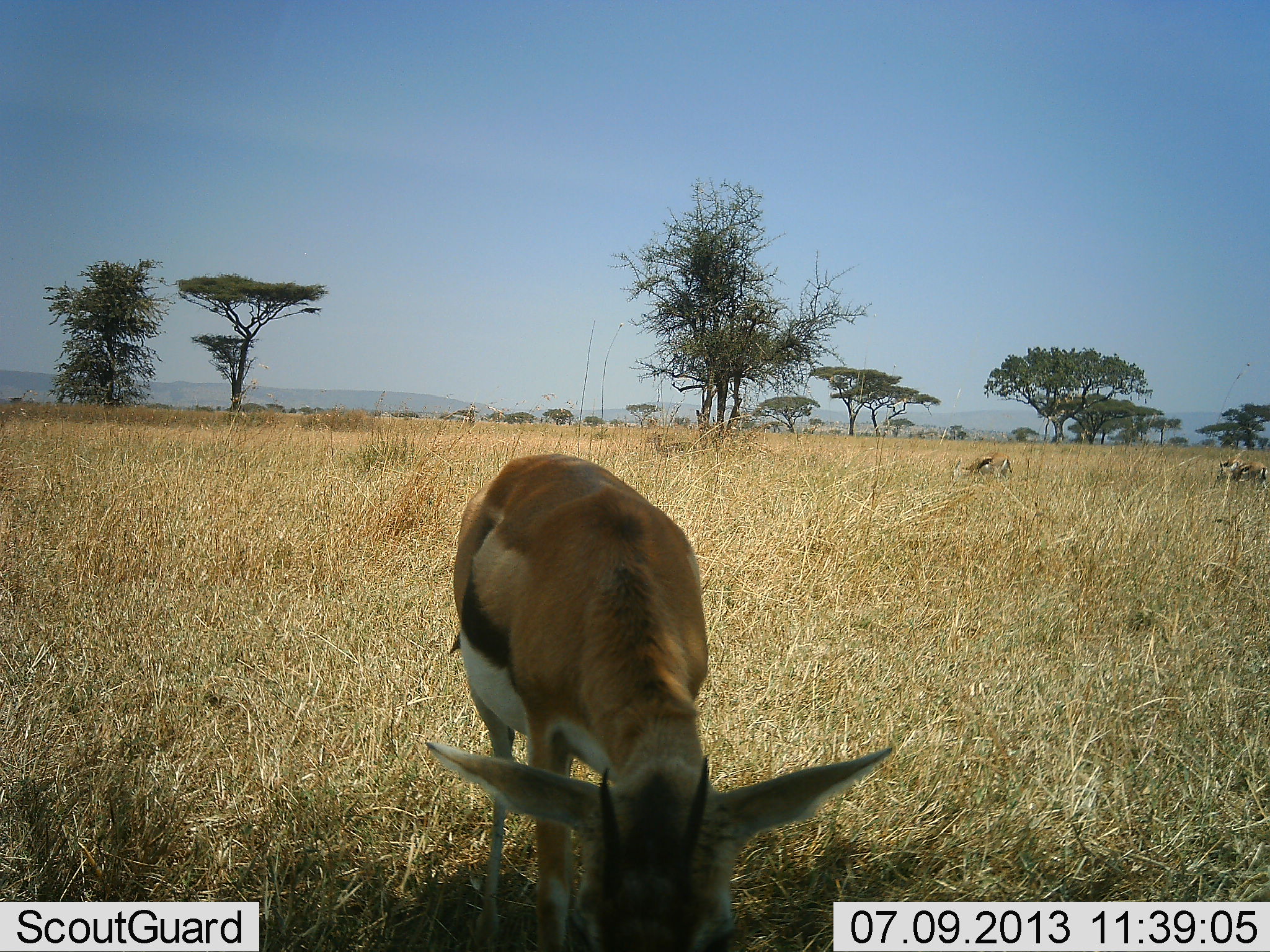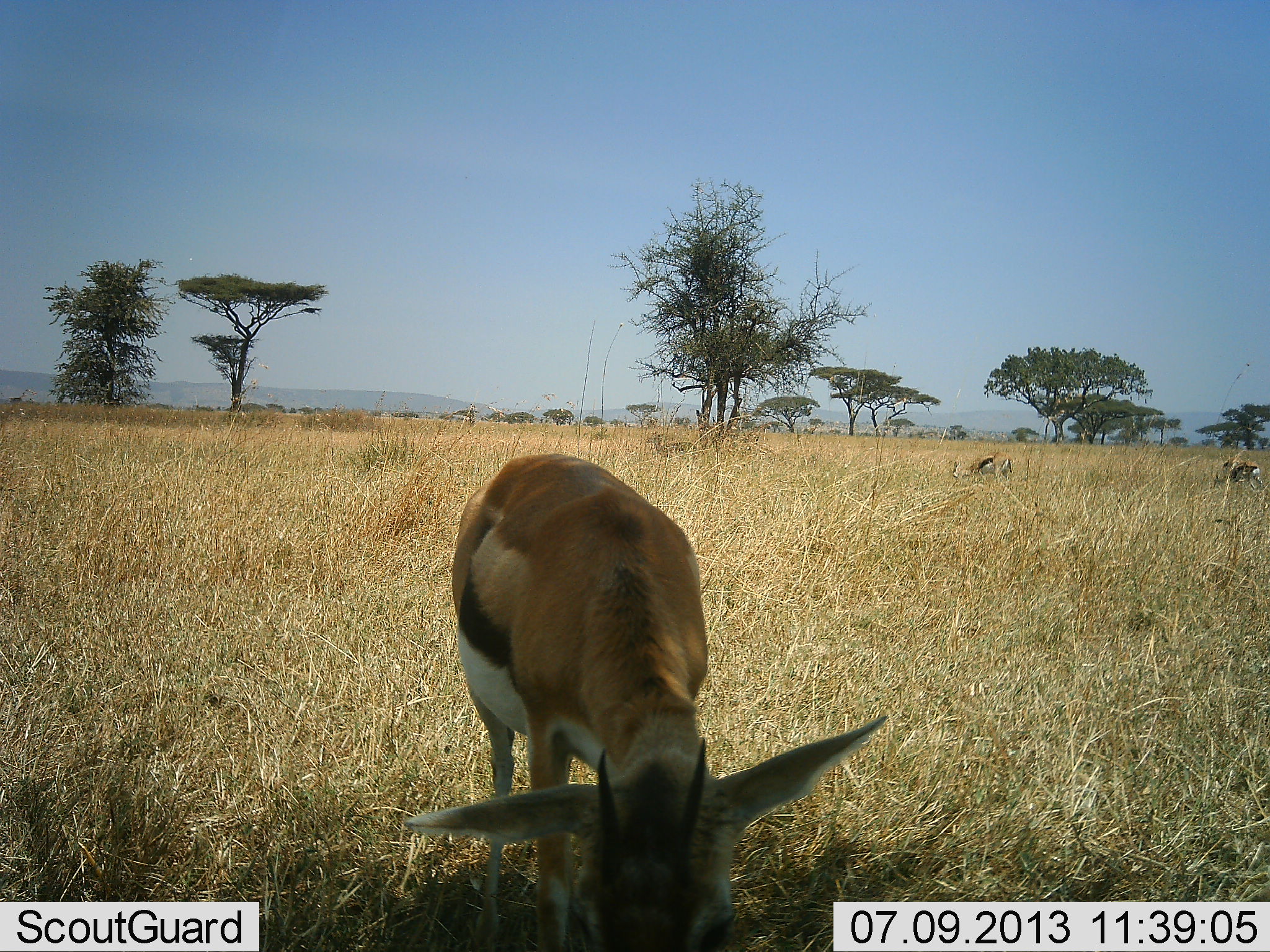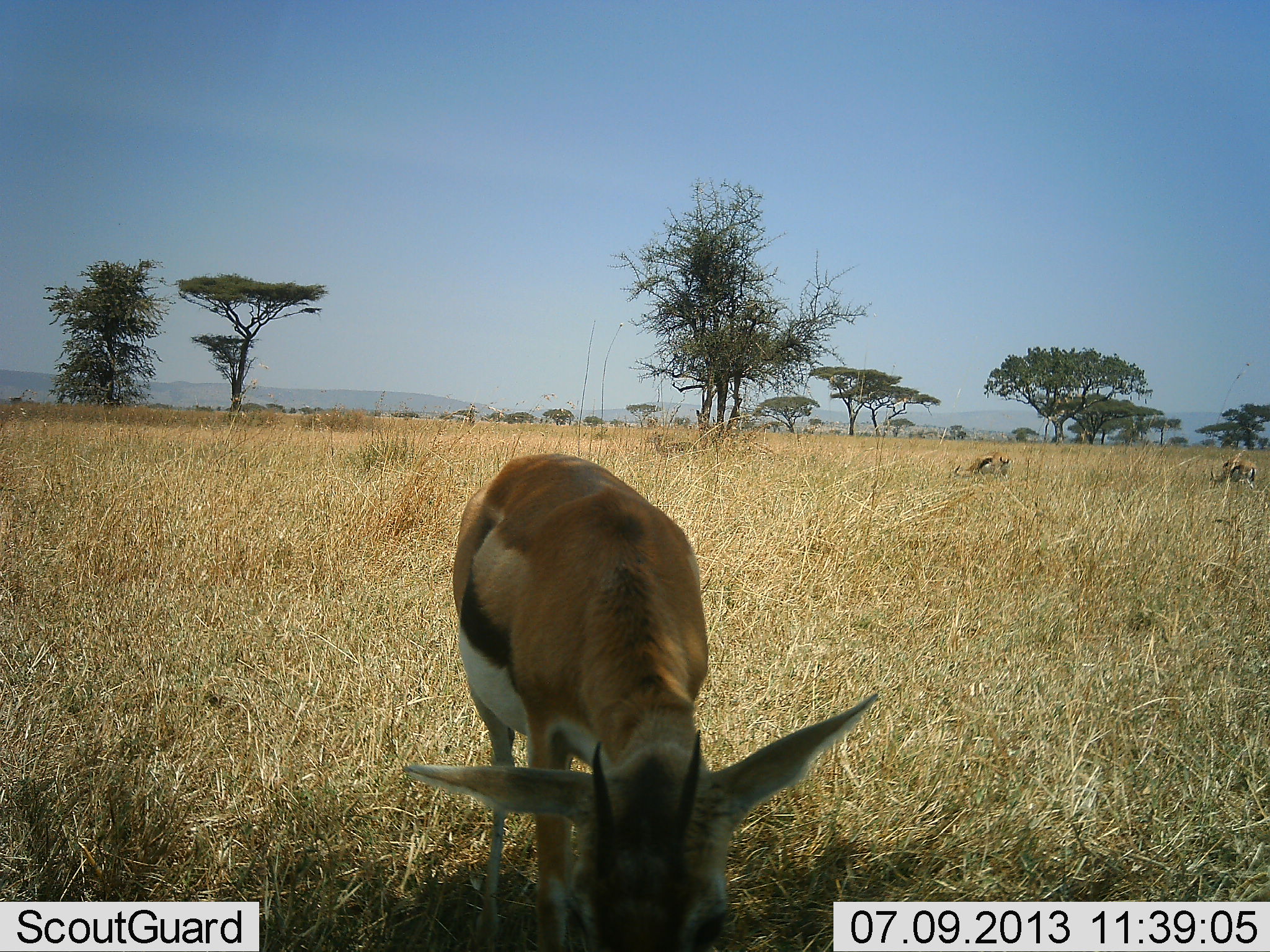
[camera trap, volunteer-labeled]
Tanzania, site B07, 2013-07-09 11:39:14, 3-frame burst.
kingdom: Animalia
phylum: Chordata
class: Mammalia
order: Artiodactyla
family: Bovidae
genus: Eudorcas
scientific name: Eudorcas thomsonii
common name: thomson's gazelle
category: gazellethomsons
Gazellethomsons (thomson's gazelle) (Eudorcas thomsonii), count 3. Behavior (volunteer vote fractions): standing 39%, resting 4%, moving 7%, interacting 4%. Young present (vote fraction): 4%. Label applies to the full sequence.